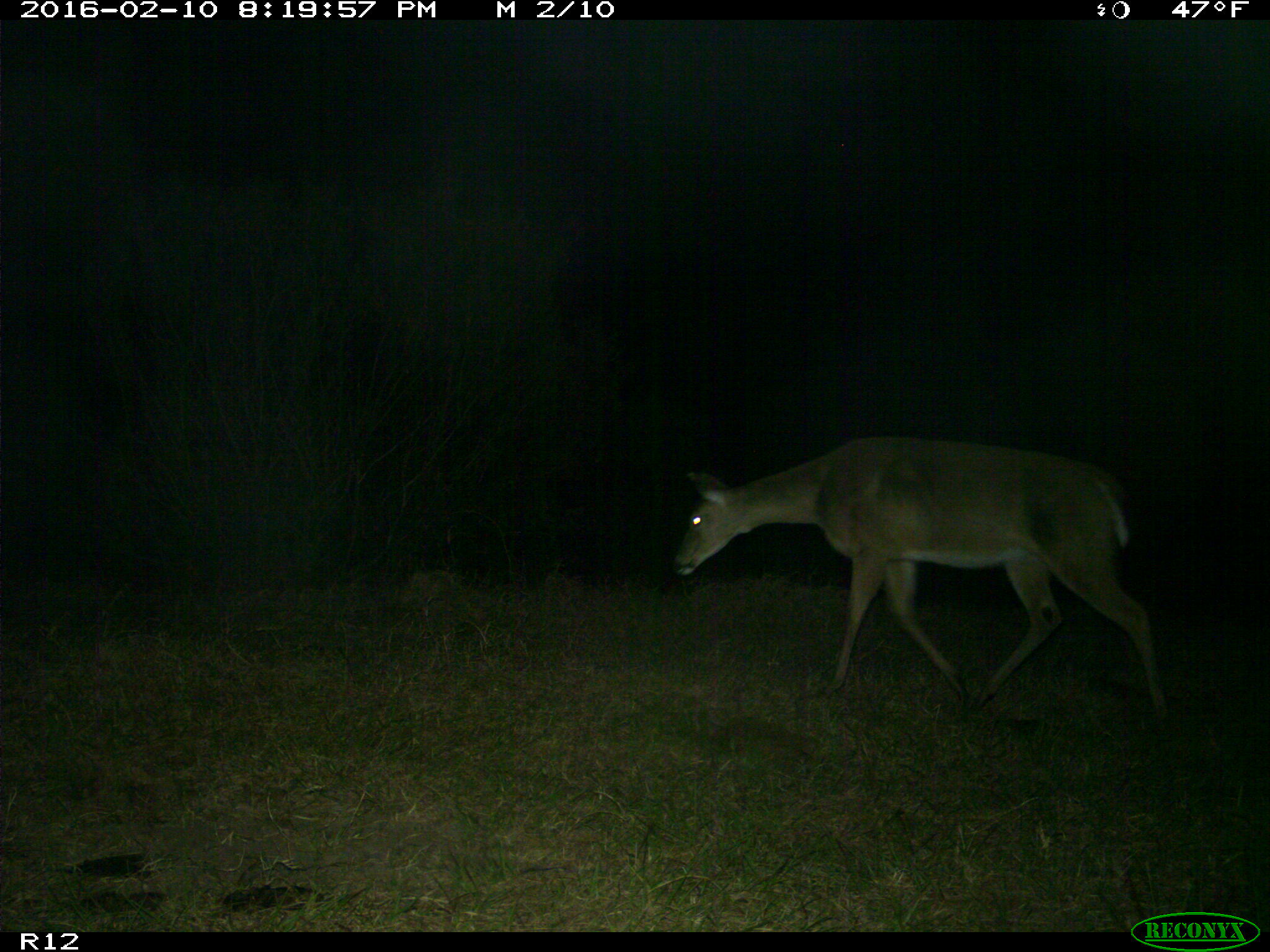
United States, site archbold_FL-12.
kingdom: Animalia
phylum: Chordata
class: Mammalia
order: Artiodactyla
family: Cervidae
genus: Odocoileus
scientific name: Odocoileus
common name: deer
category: unidentified deer